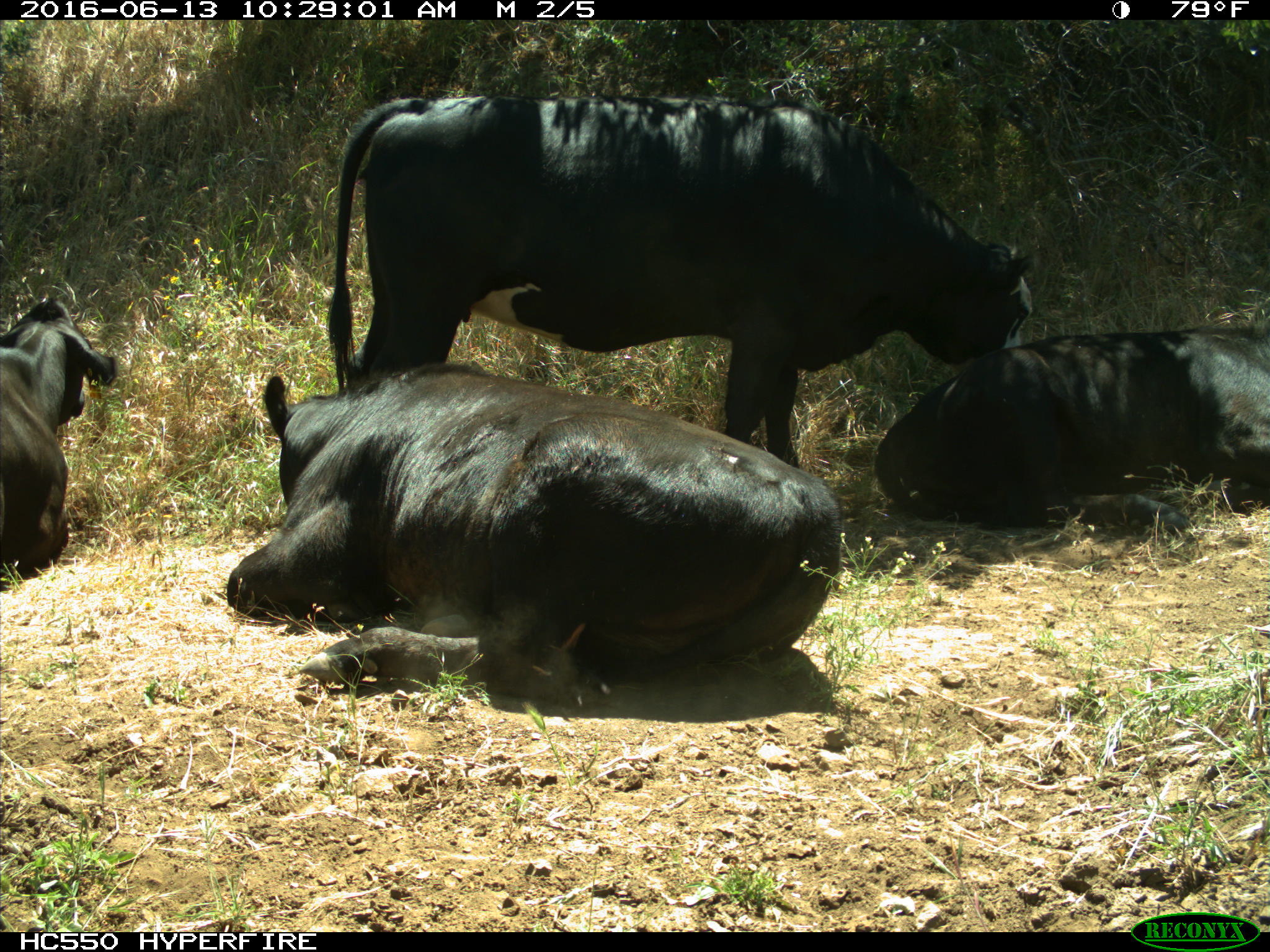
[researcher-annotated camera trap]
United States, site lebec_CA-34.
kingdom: Animalia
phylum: Chordata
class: Mammalia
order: Artiodactyla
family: Bovidae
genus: Bos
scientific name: Bos taurus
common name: domestic cow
Bos taurus (domestic cow).